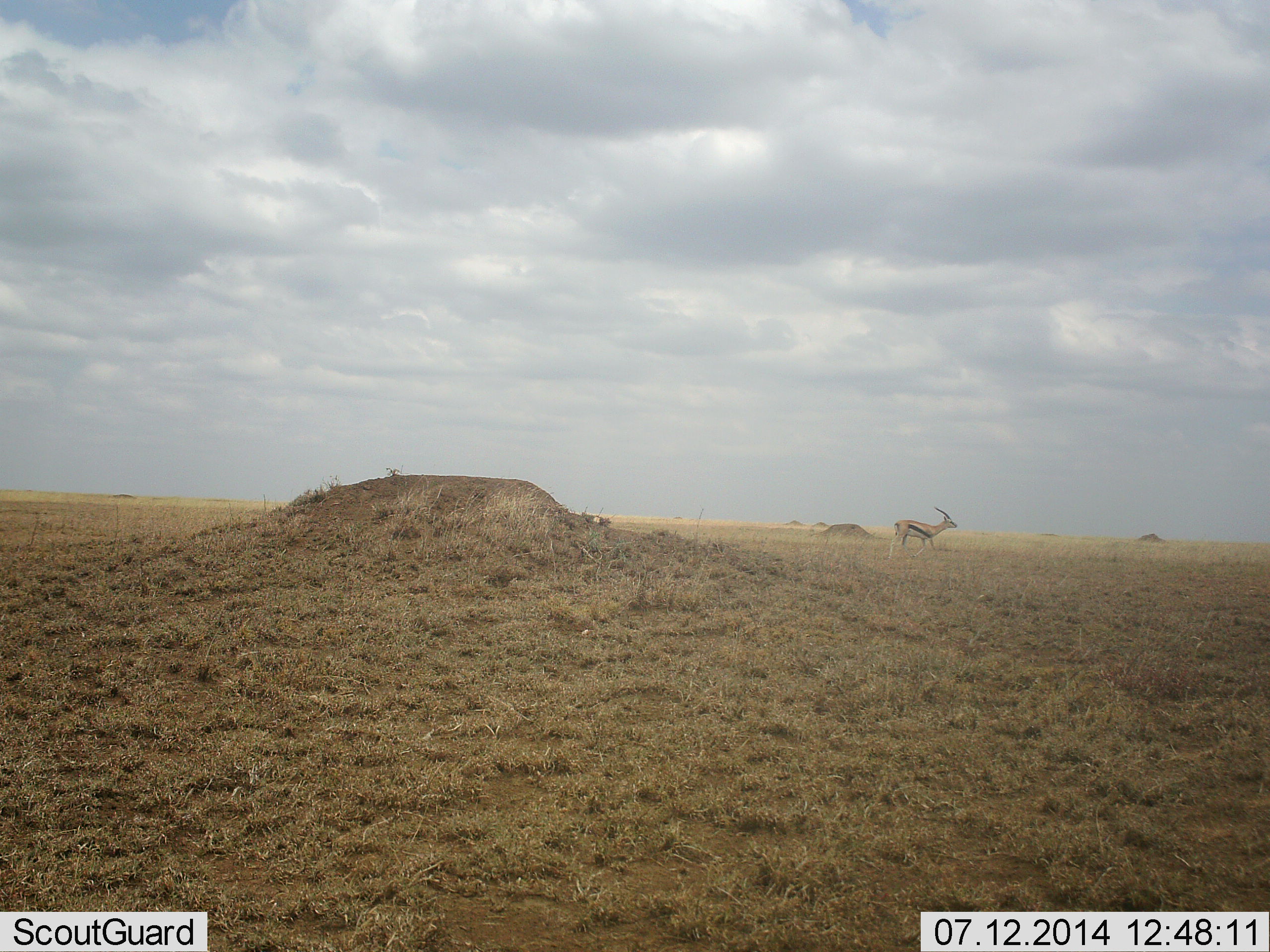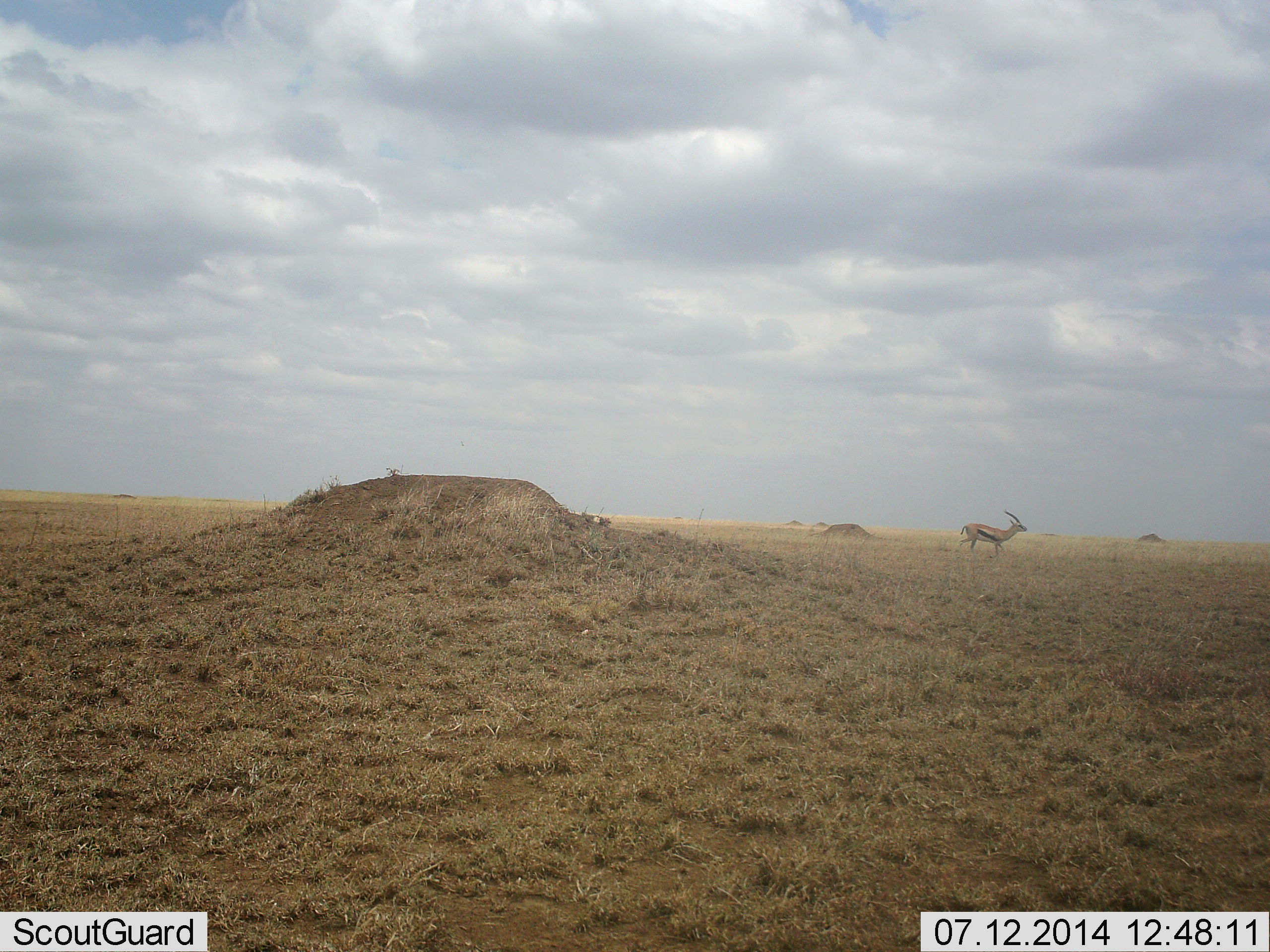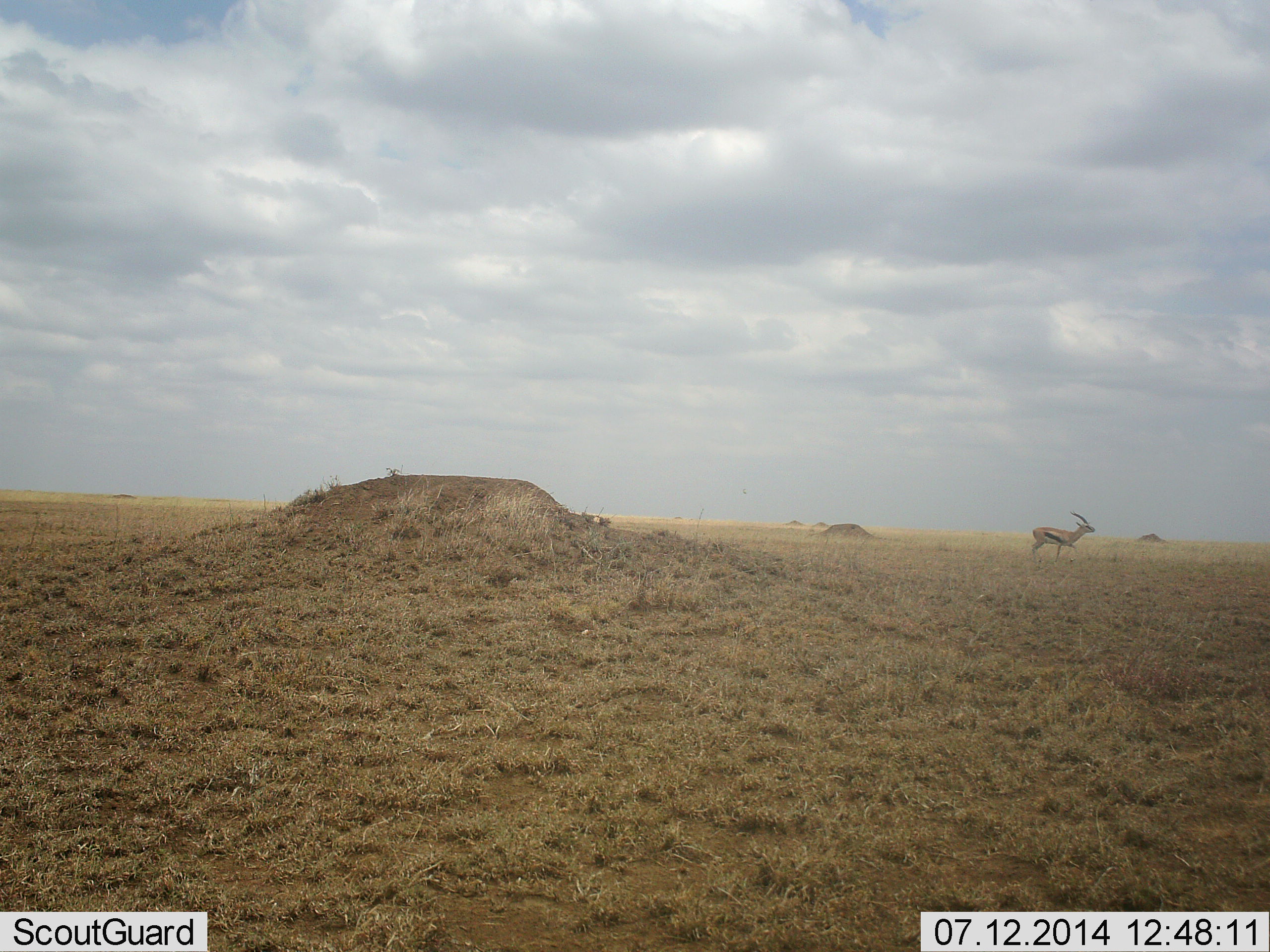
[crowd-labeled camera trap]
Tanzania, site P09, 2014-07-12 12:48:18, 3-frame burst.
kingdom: Animalia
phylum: Chordata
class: Mammalia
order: Artiodactyla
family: Bovidae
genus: Eudorcas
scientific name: Eudorcas thomsonii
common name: thomson's gazelle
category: gazellethomsons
Gazellethomsons (thomson's gazelle) (Eudorcas thomsonii), count 1. Behavior (volunteer vote fractions): standing 10%, resting 0%, moving 90%, interacting 0%. Young present (vote fraction): 0%. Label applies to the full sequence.